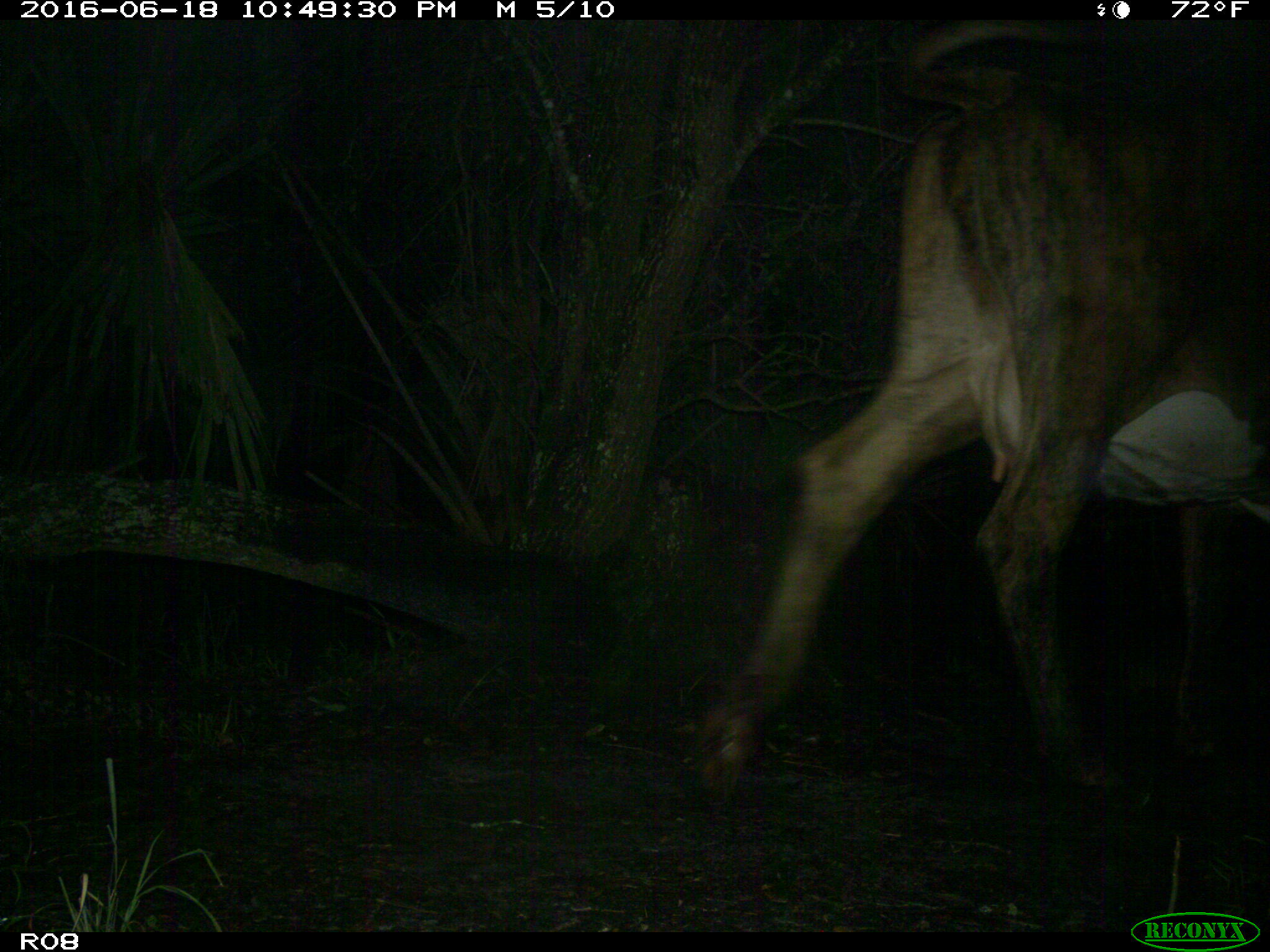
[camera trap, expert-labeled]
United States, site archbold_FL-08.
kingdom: Animalia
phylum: Chordata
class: Mammalia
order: Artiodactyla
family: Bovidae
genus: Bos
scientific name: Bos taurus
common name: domestic cow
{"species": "Bos taurus (domestic cow)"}